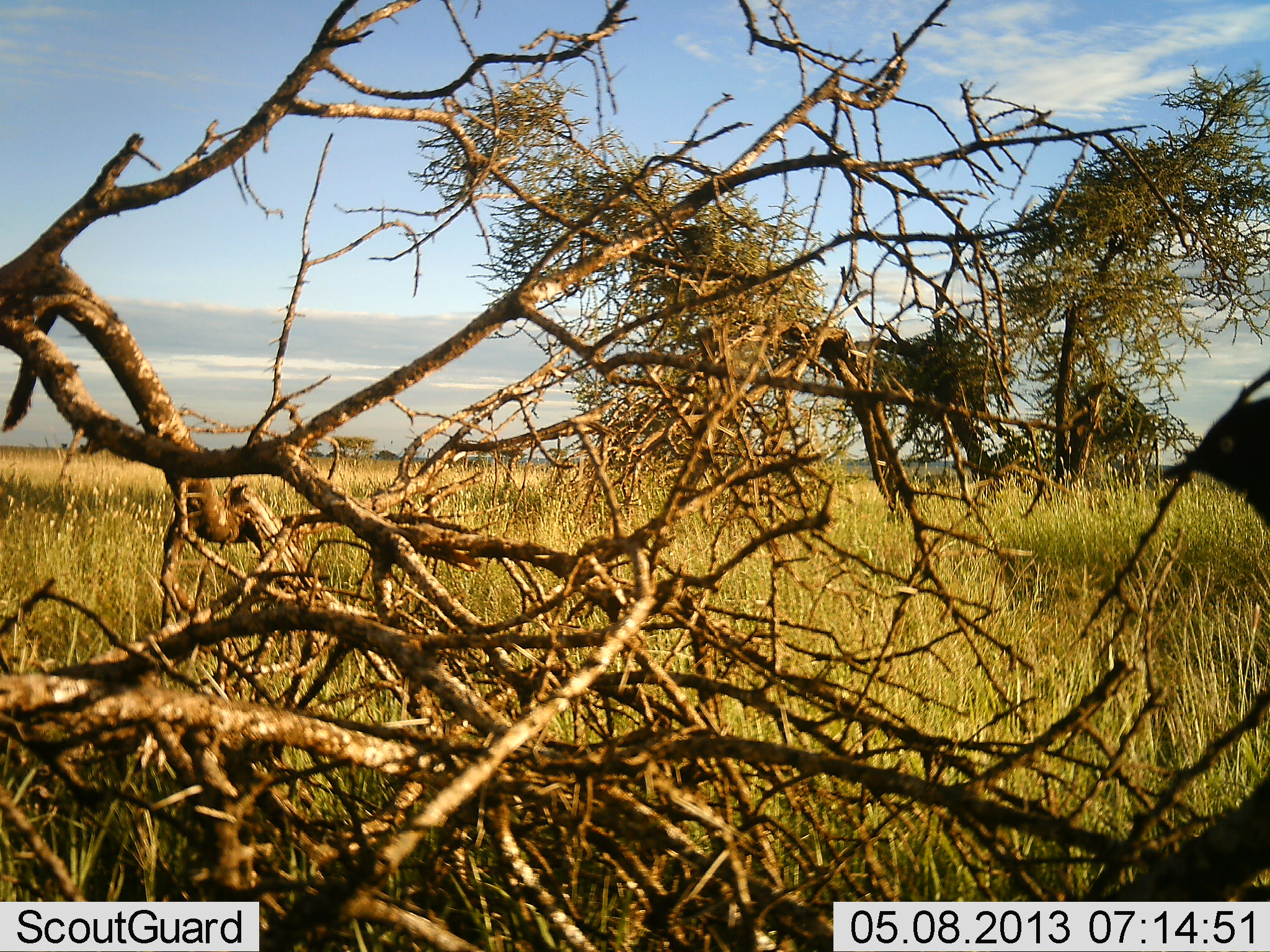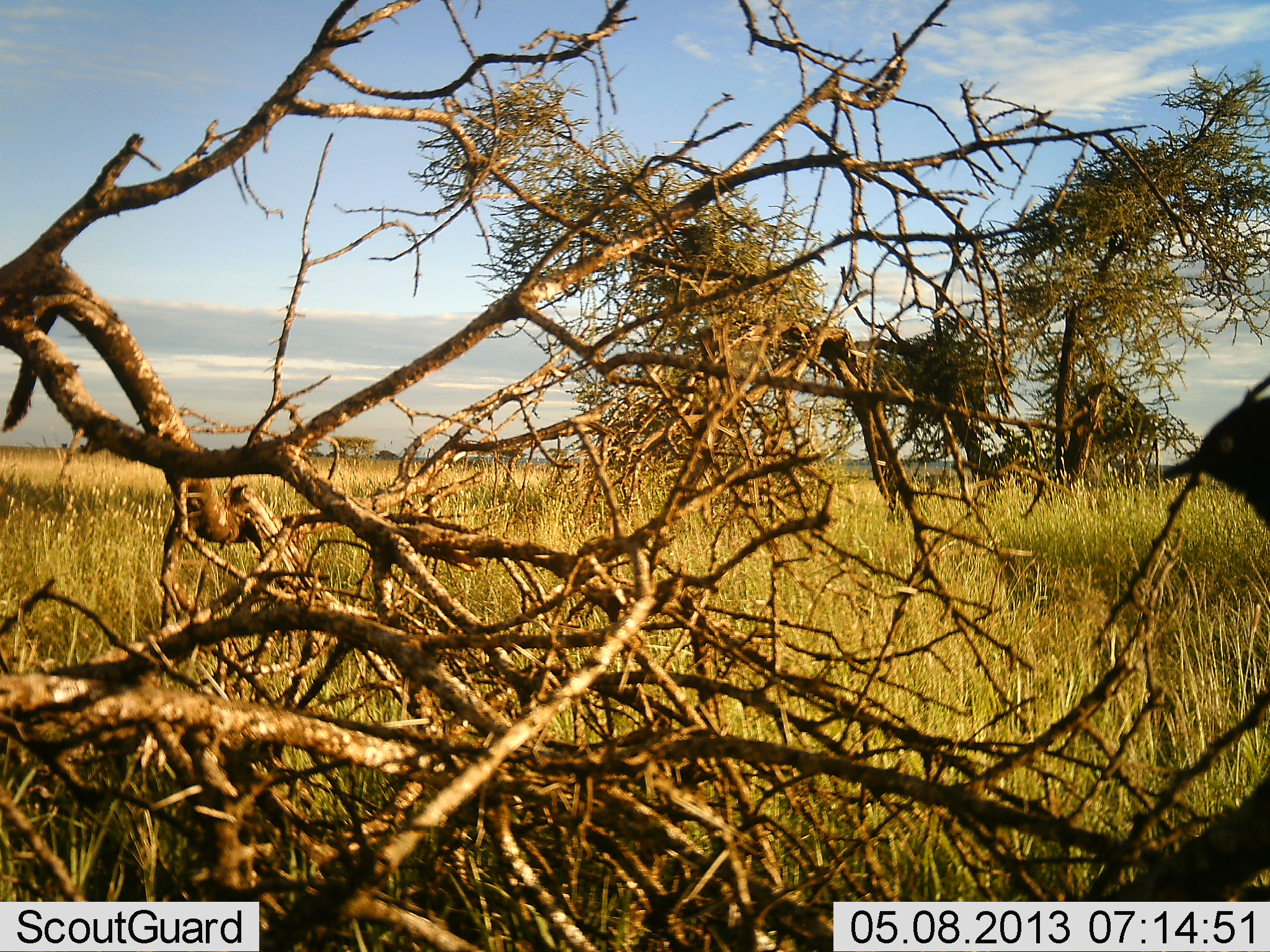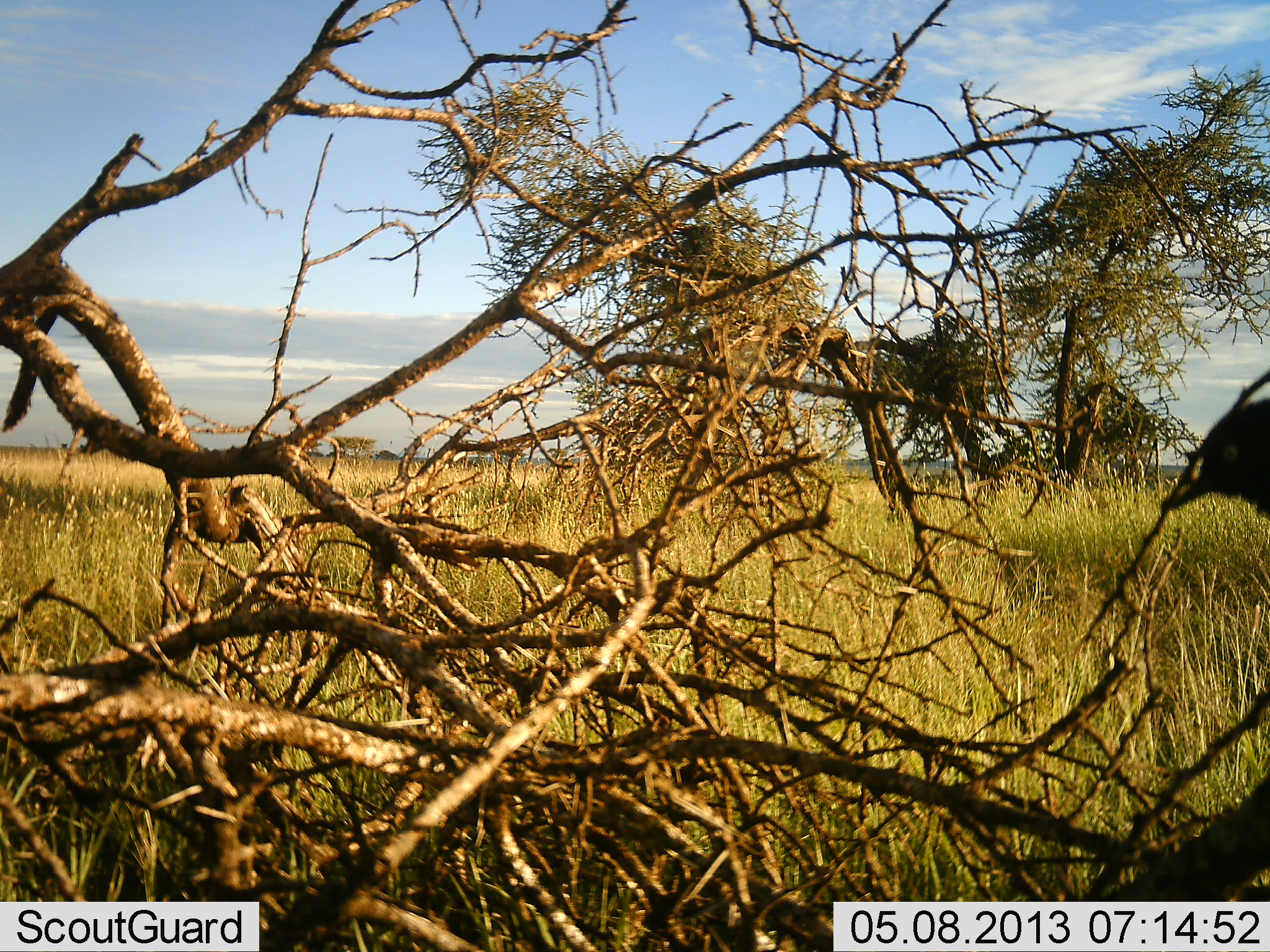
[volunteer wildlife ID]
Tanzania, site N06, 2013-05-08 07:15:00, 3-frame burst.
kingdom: Animalia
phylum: Chordata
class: Aves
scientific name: Aves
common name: bird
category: otherbird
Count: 1.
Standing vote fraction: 83%.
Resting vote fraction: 4%.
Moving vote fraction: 13%.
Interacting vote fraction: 0%.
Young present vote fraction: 0%.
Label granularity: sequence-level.